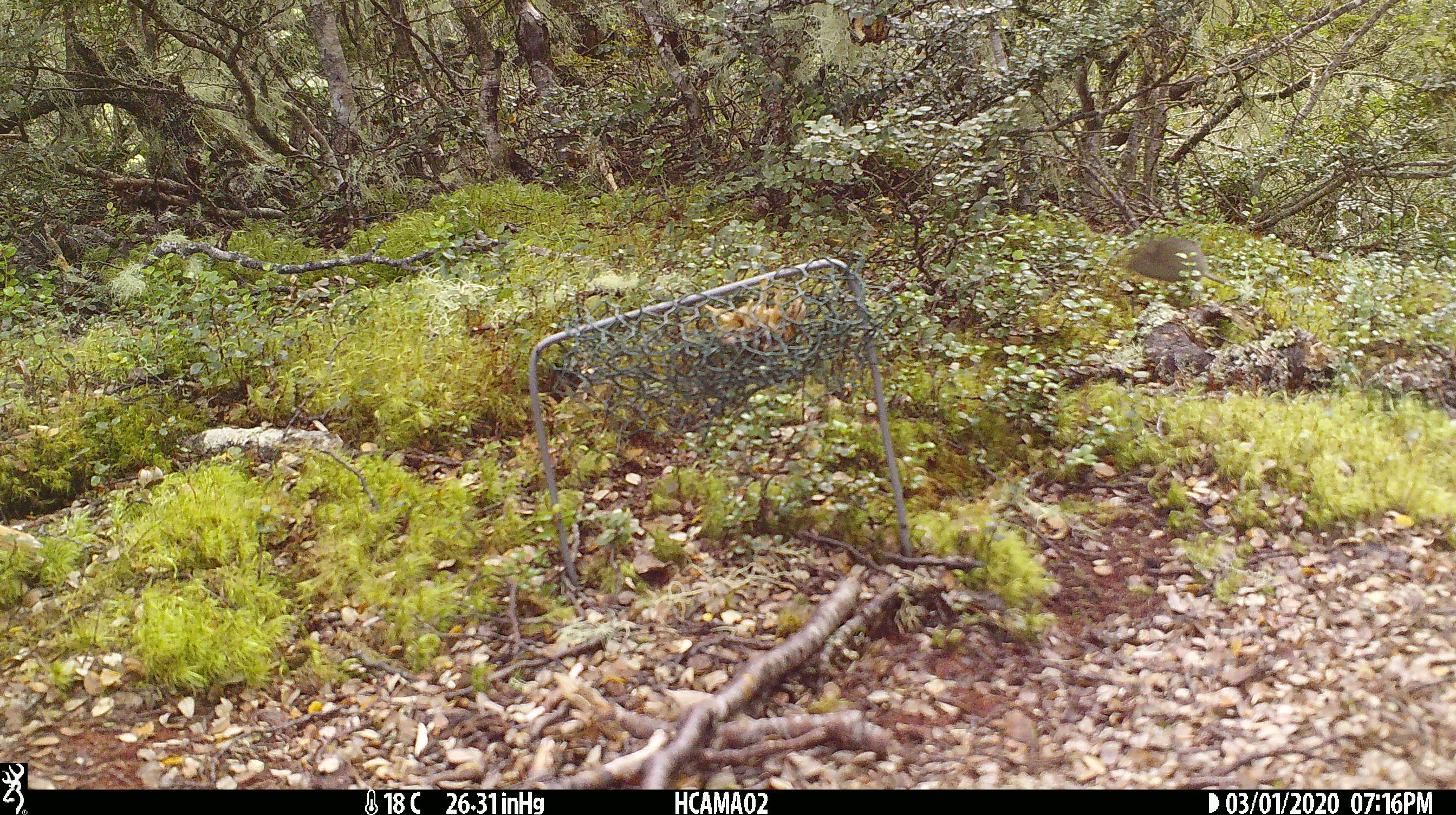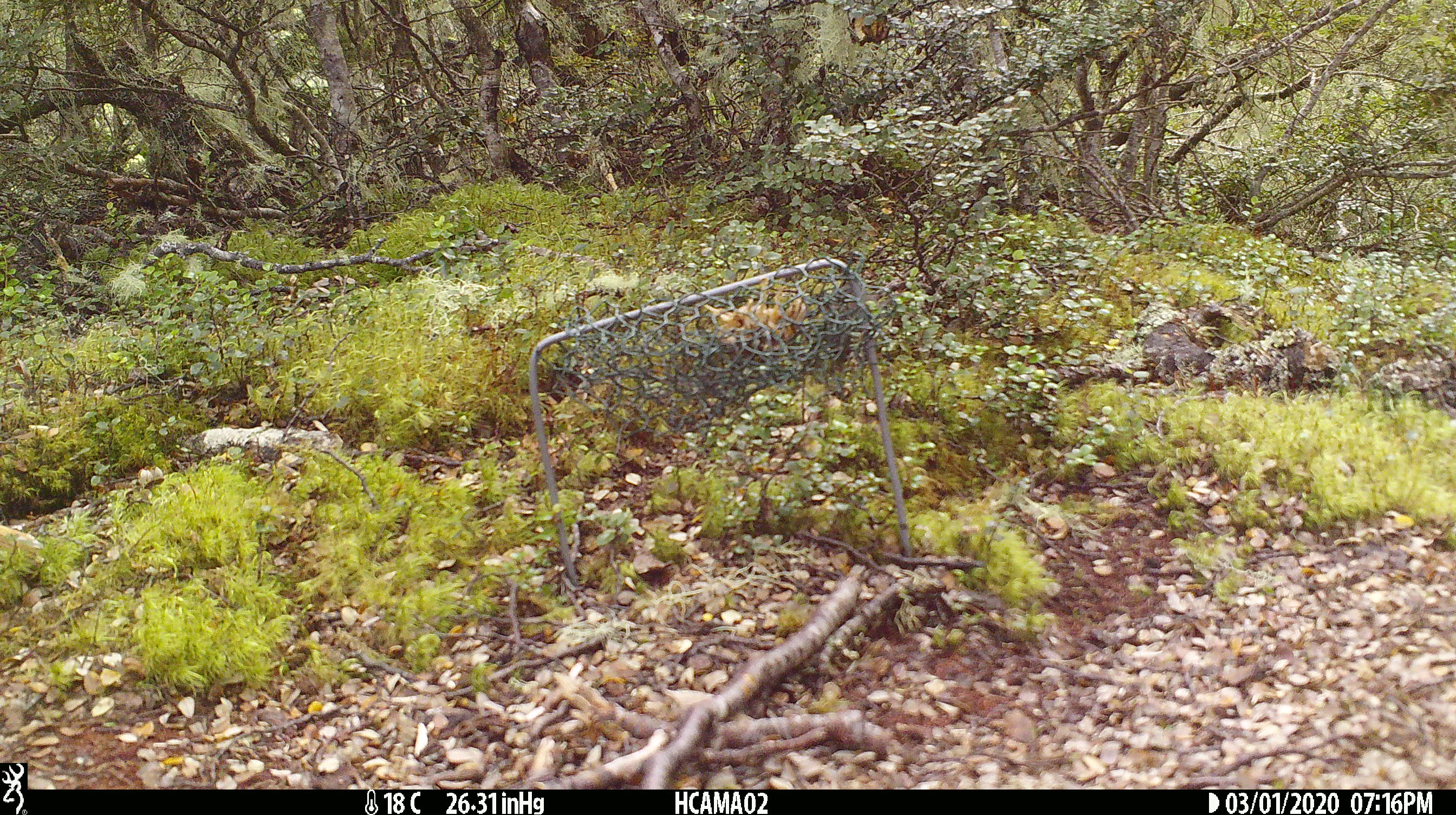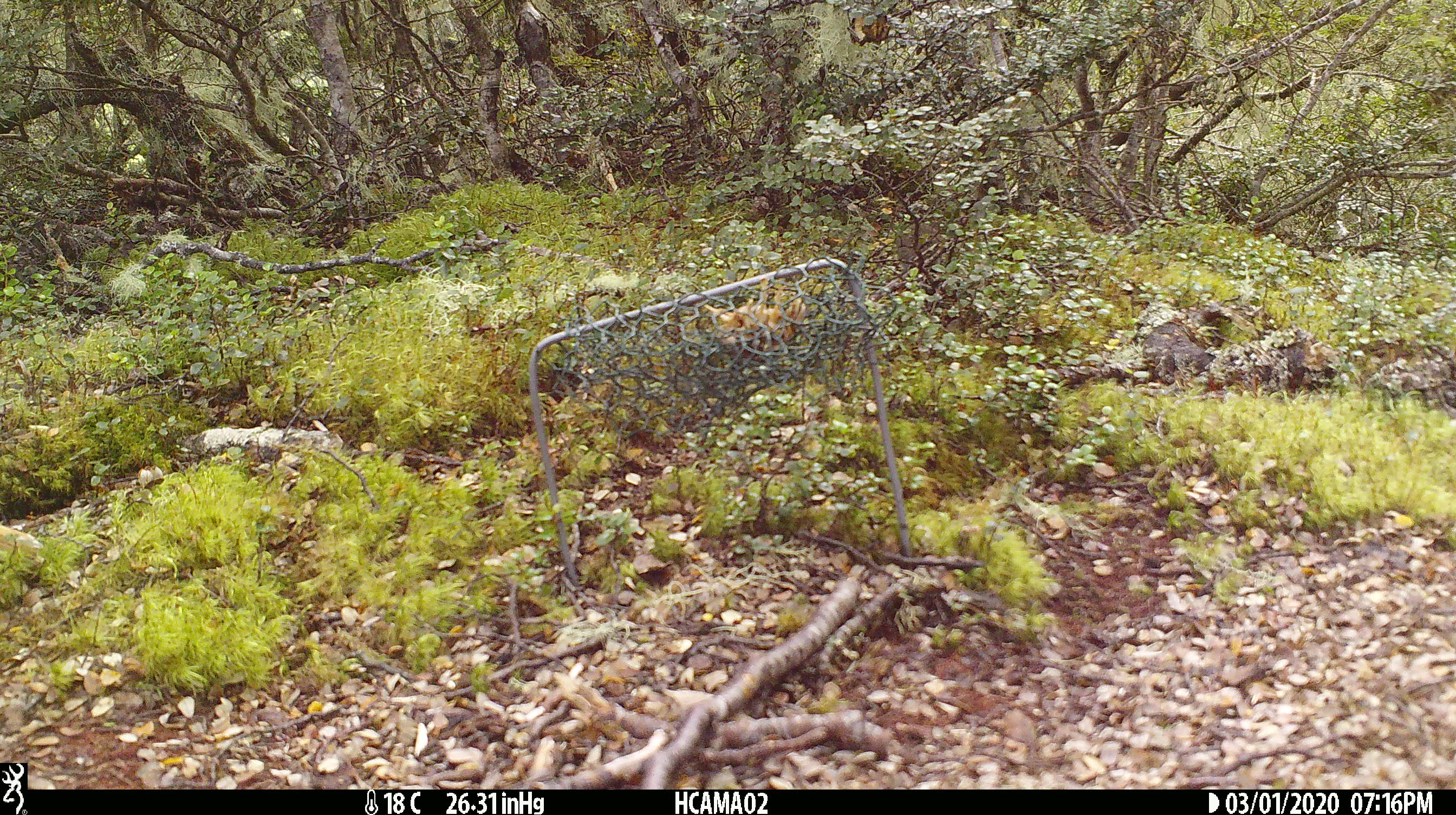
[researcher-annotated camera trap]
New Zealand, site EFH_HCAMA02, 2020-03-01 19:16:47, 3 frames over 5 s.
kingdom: Animalia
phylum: Chordata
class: Mammalia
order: Rodentia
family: Muridae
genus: Mus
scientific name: Mus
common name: mouse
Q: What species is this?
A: Mouse (Mus).